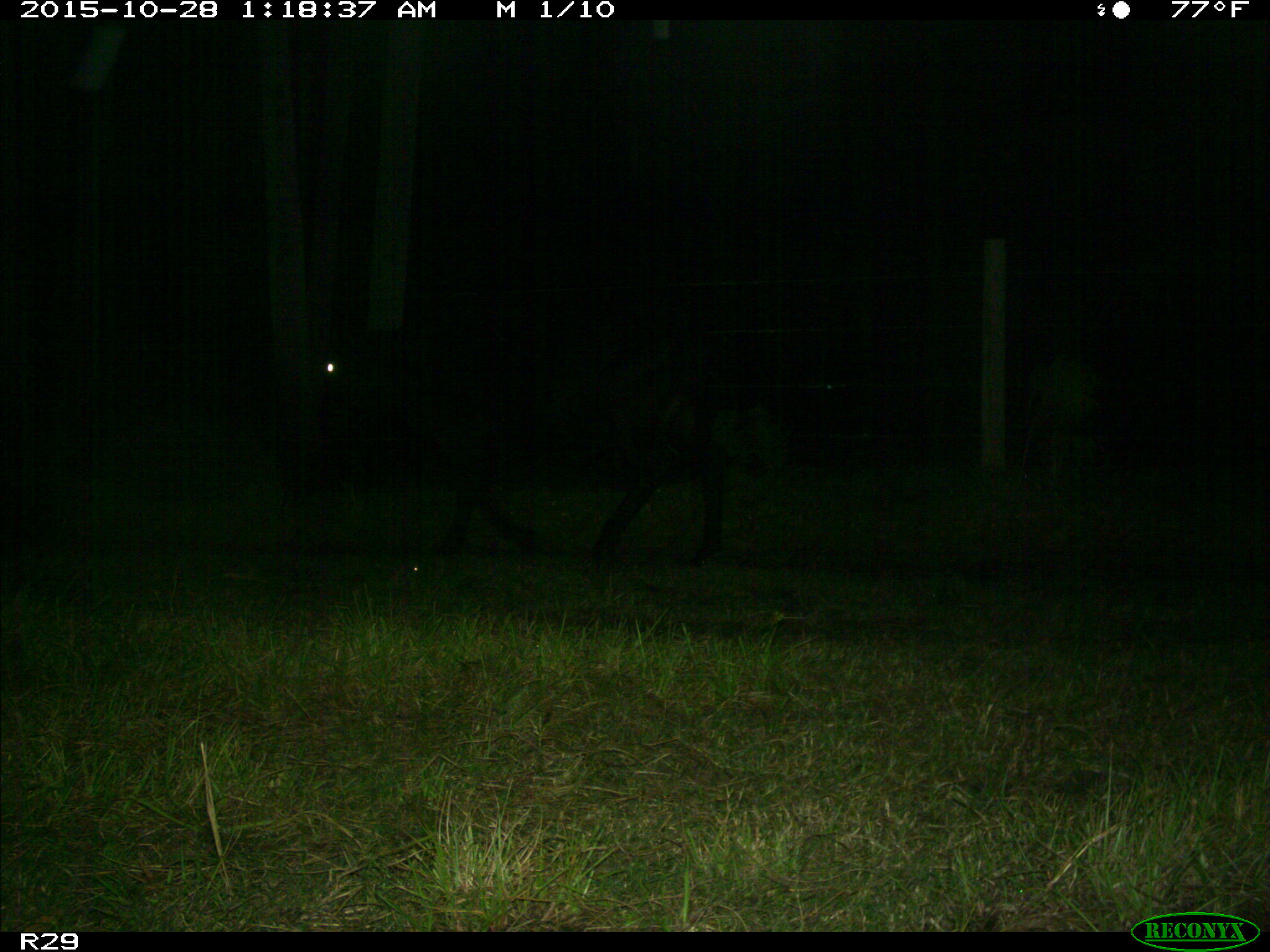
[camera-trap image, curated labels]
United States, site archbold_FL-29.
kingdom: Animalia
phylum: Chordata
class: Mammalia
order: Artiodactyla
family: Bovidae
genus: Bos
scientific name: Bos taurus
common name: domestic cow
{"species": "Bos taurus (domestic cow)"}